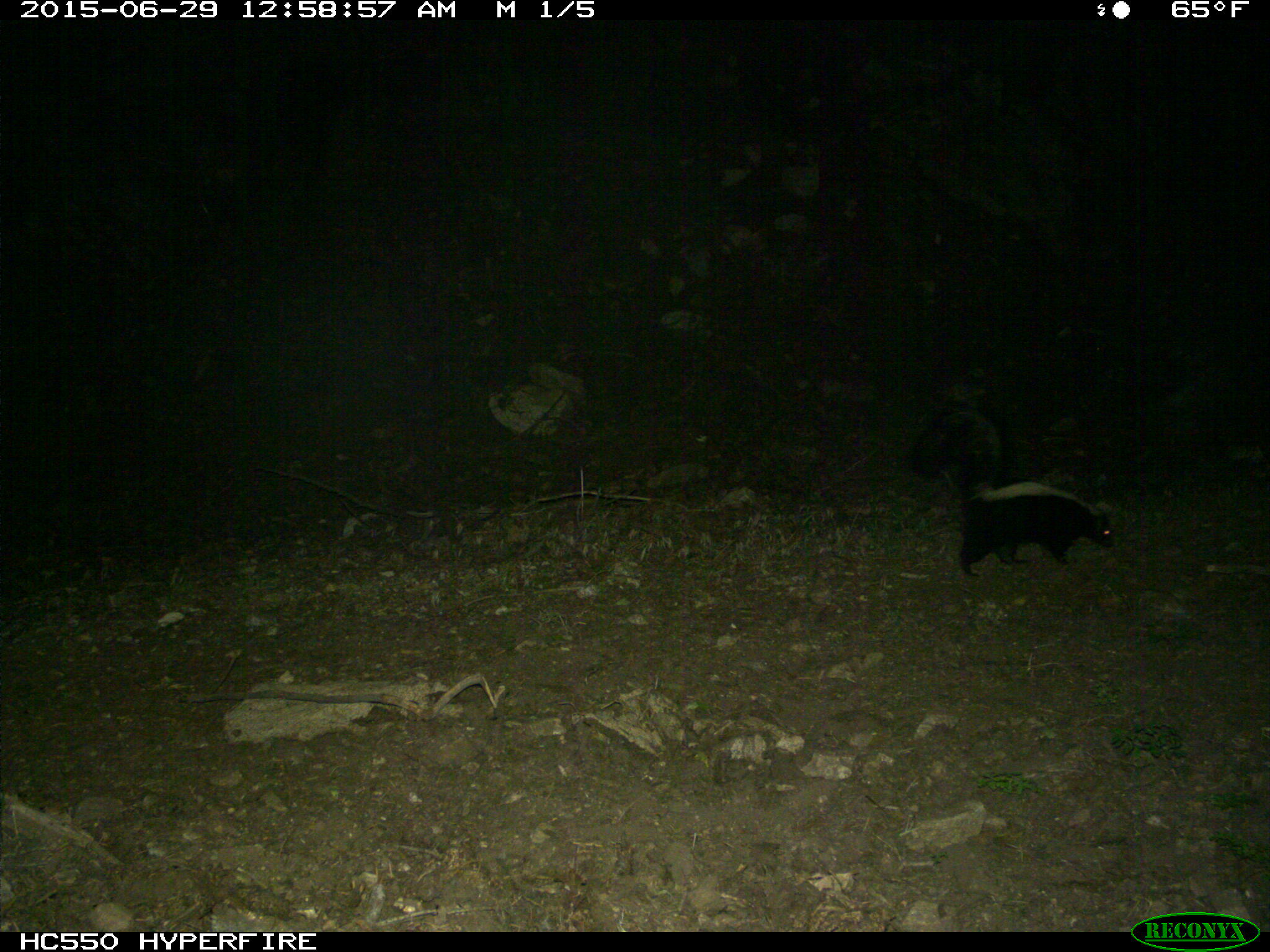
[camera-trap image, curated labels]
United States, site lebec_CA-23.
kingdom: Animalia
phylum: Chordata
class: Mammalia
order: Carnivora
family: Mephitidae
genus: Mephitis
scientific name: Mephitis mephitis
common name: striped skunk